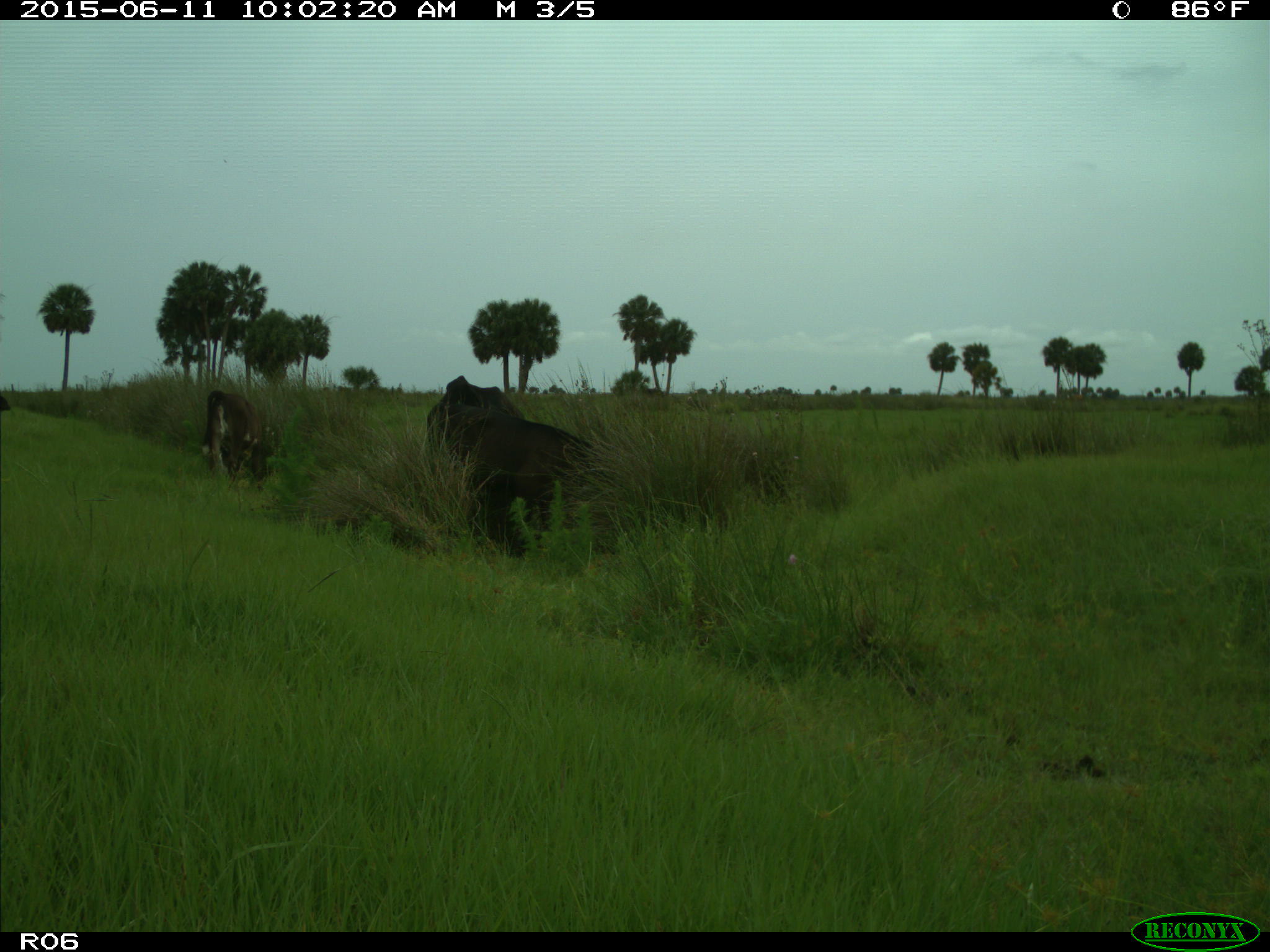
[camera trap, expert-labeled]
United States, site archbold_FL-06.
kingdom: Animalia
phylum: Chordata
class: Mammalia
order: Artiodactyla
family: Bovidae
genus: Bos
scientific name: Bos taurus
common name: domestic cow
Bos taurus (domestic cow).